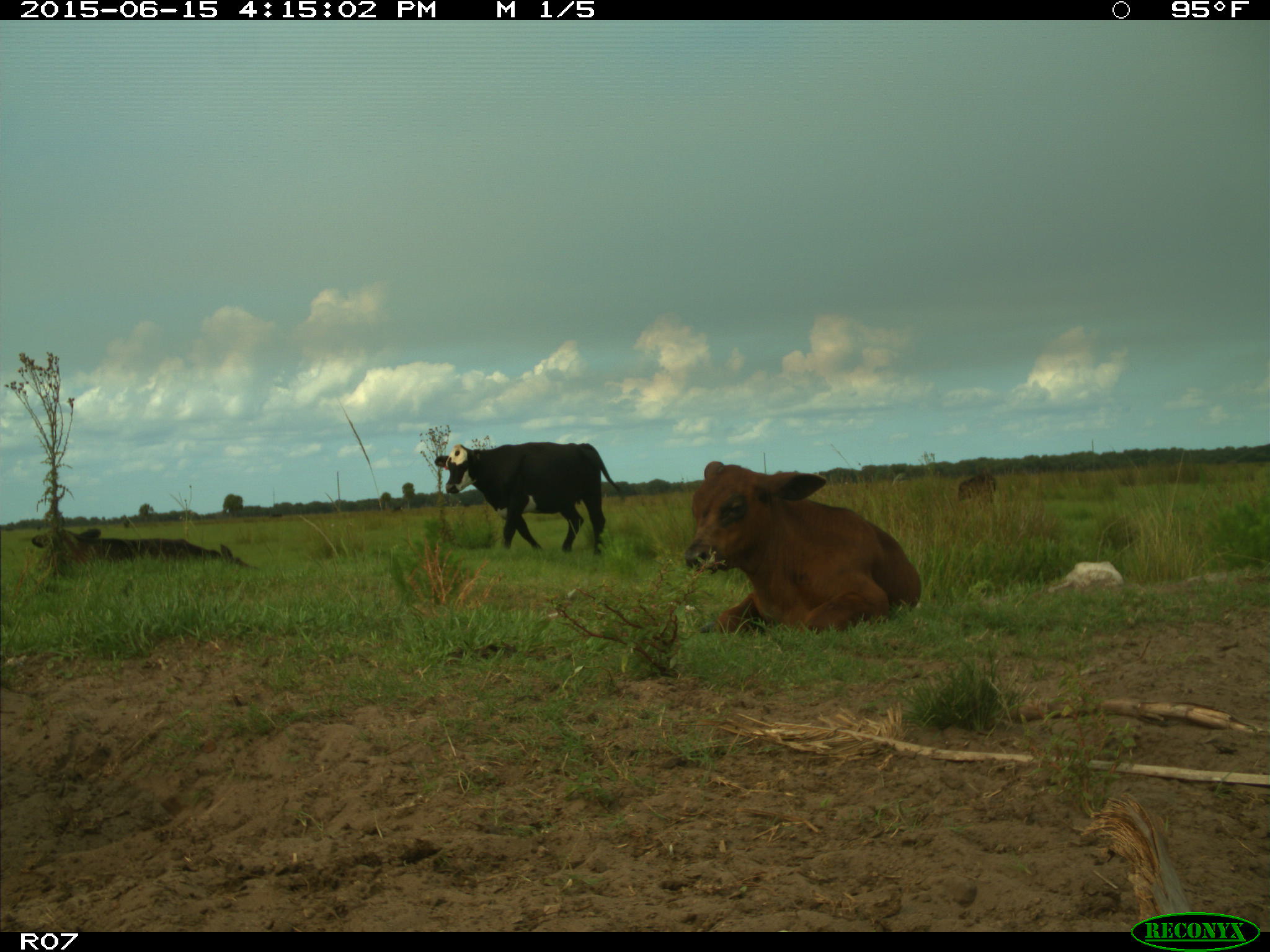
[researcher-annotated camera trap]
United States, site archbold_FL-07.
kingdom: Animalia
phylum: Chordata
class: Mammalia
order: Artiodactyla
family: Bovidae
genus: Bos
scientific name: Bos taurus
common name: domestic cow